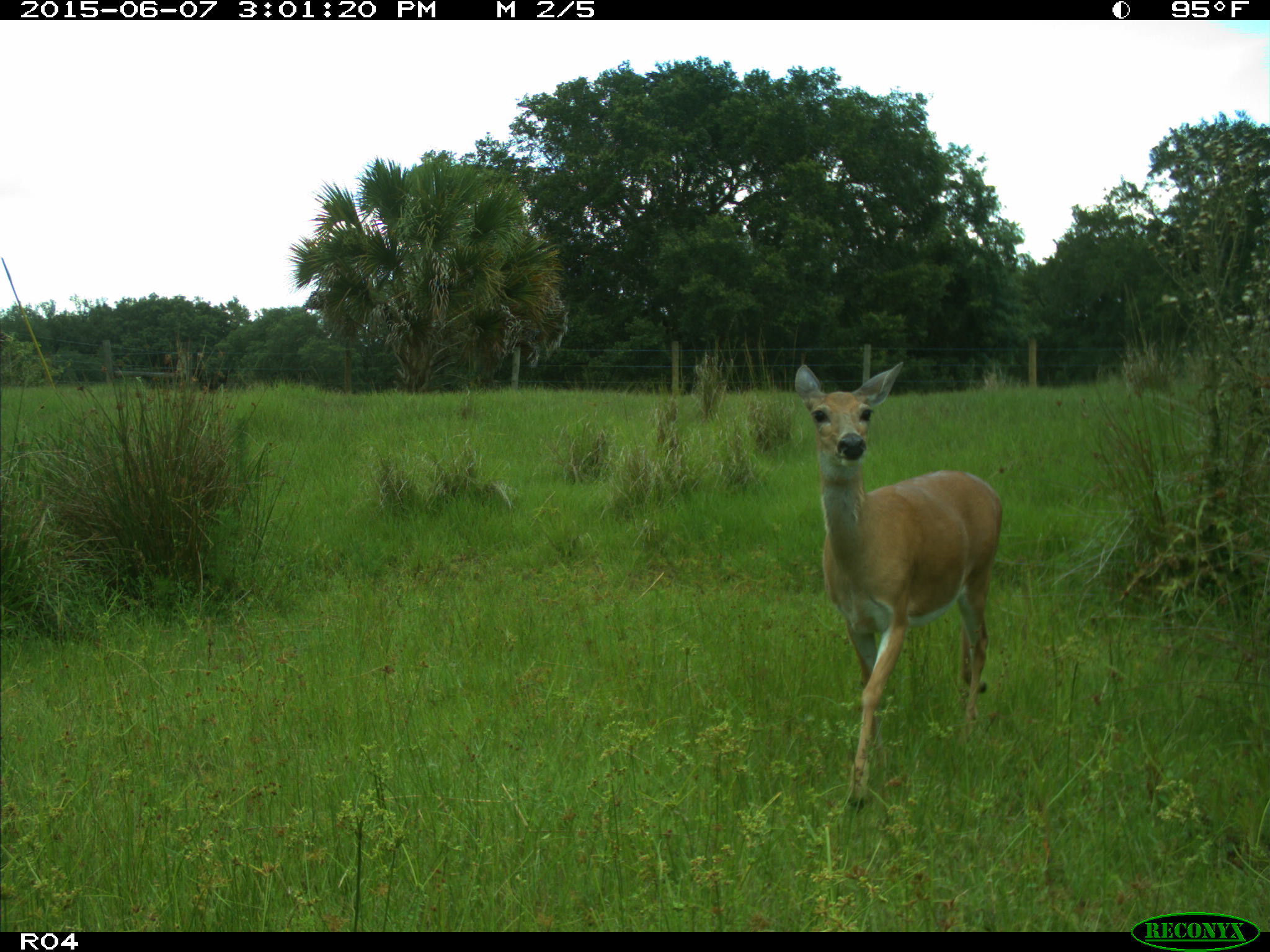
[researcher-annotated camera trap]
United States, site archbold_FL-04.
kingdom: Animalia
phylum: Chordata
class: Mammalia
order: Artiodactyla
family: Cervidae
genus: Odocoileus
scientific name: Odocoileus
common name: deer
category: unidentified deer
Unidentified deer (deer) (Odocoileus).